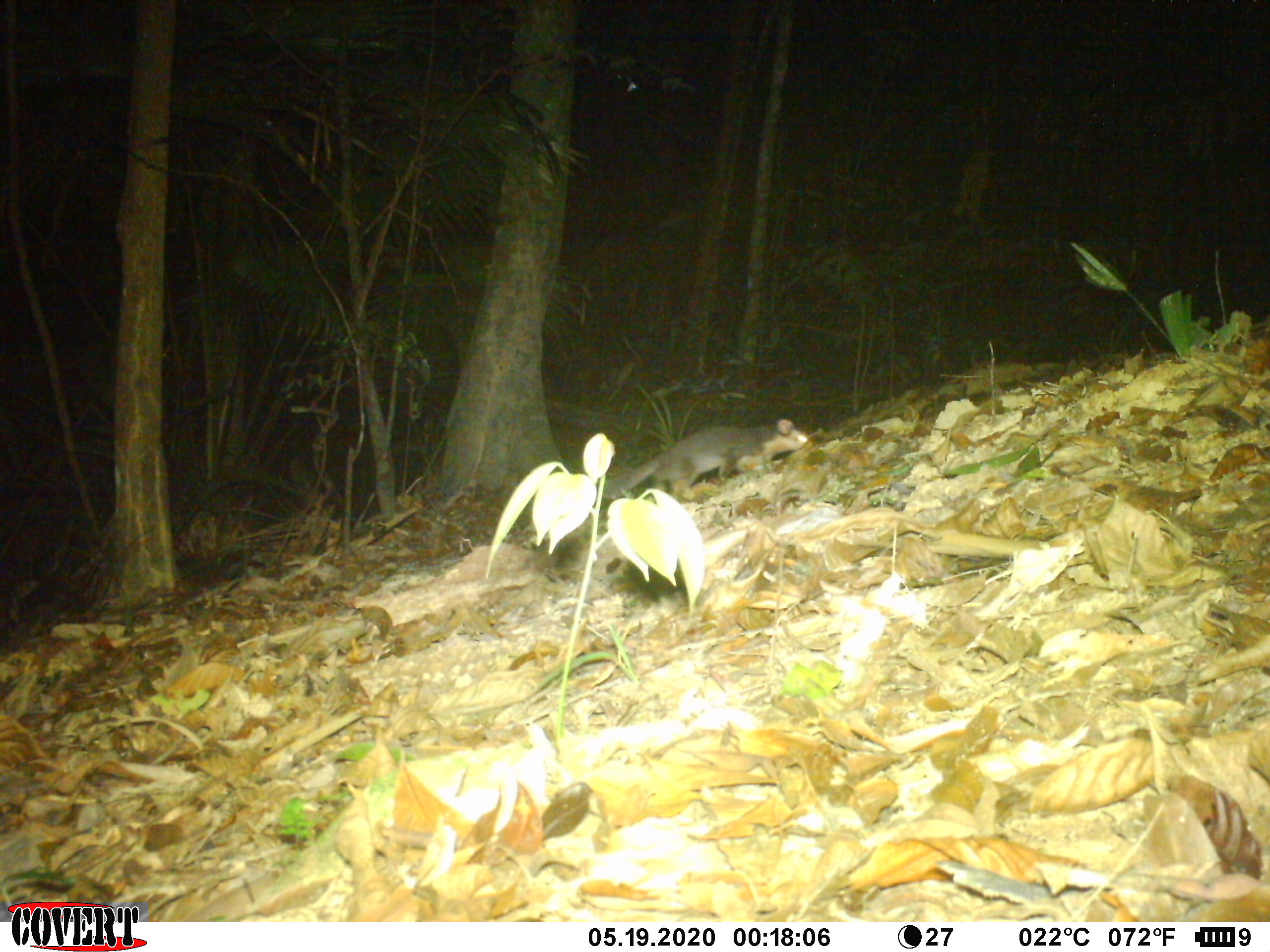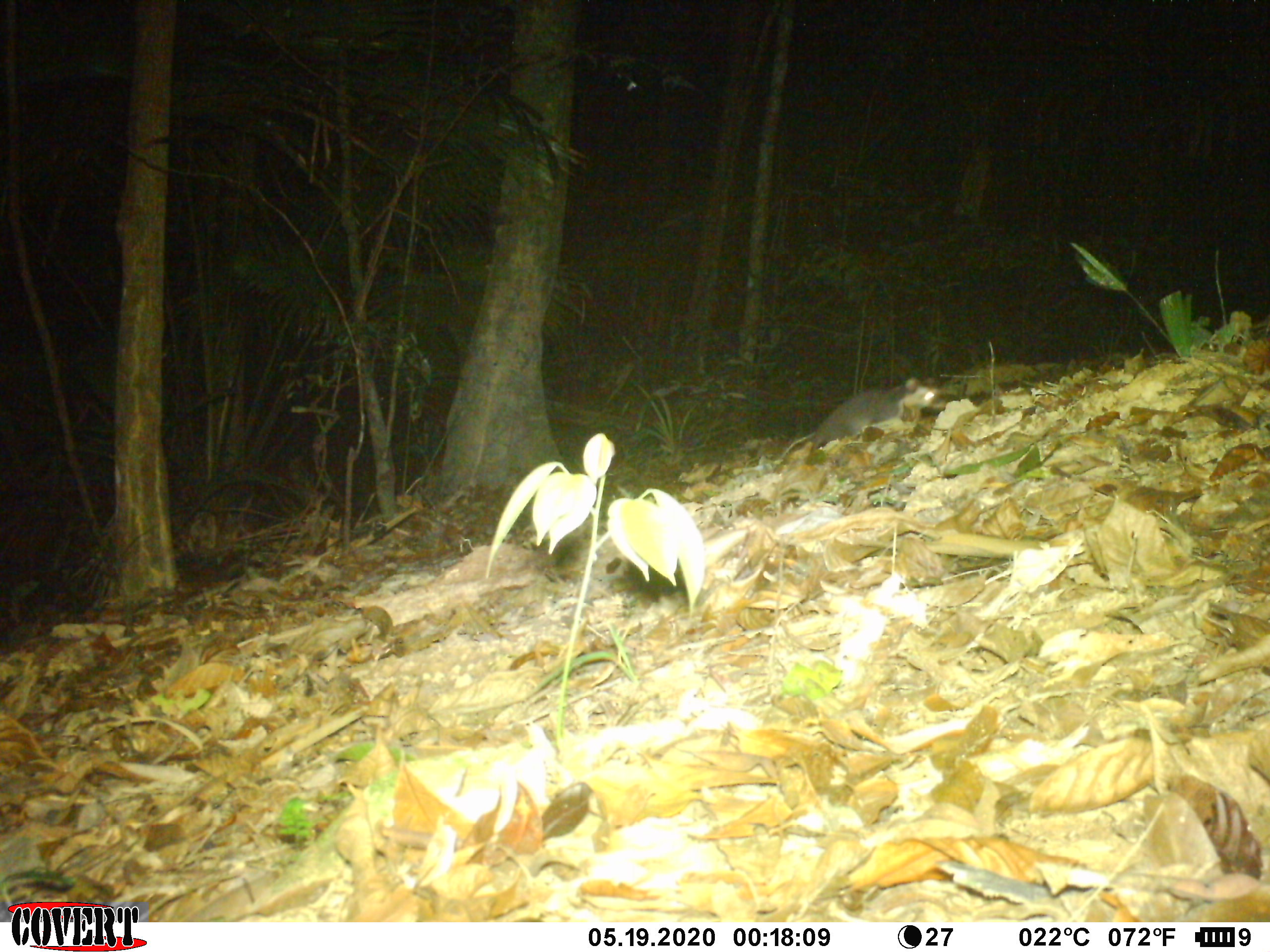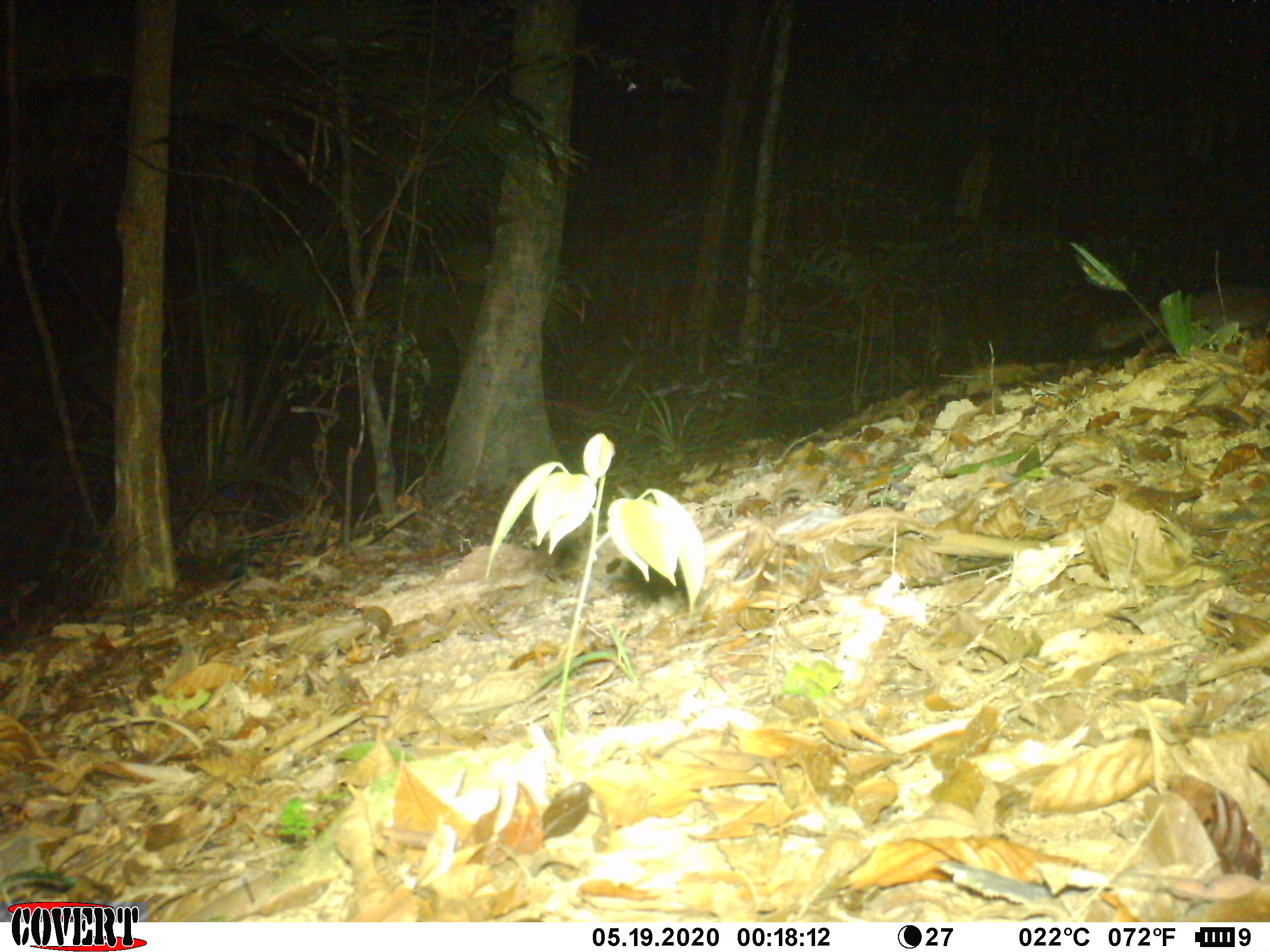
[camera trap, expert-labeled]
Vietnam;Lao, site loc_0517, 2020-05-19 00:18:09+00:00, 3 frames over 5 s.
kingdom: Animalia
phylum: Chordata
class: Mammalia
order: Carnivora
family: Mustelidae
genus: Melogale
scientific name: Melogale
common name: ferret badger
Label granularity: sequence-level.